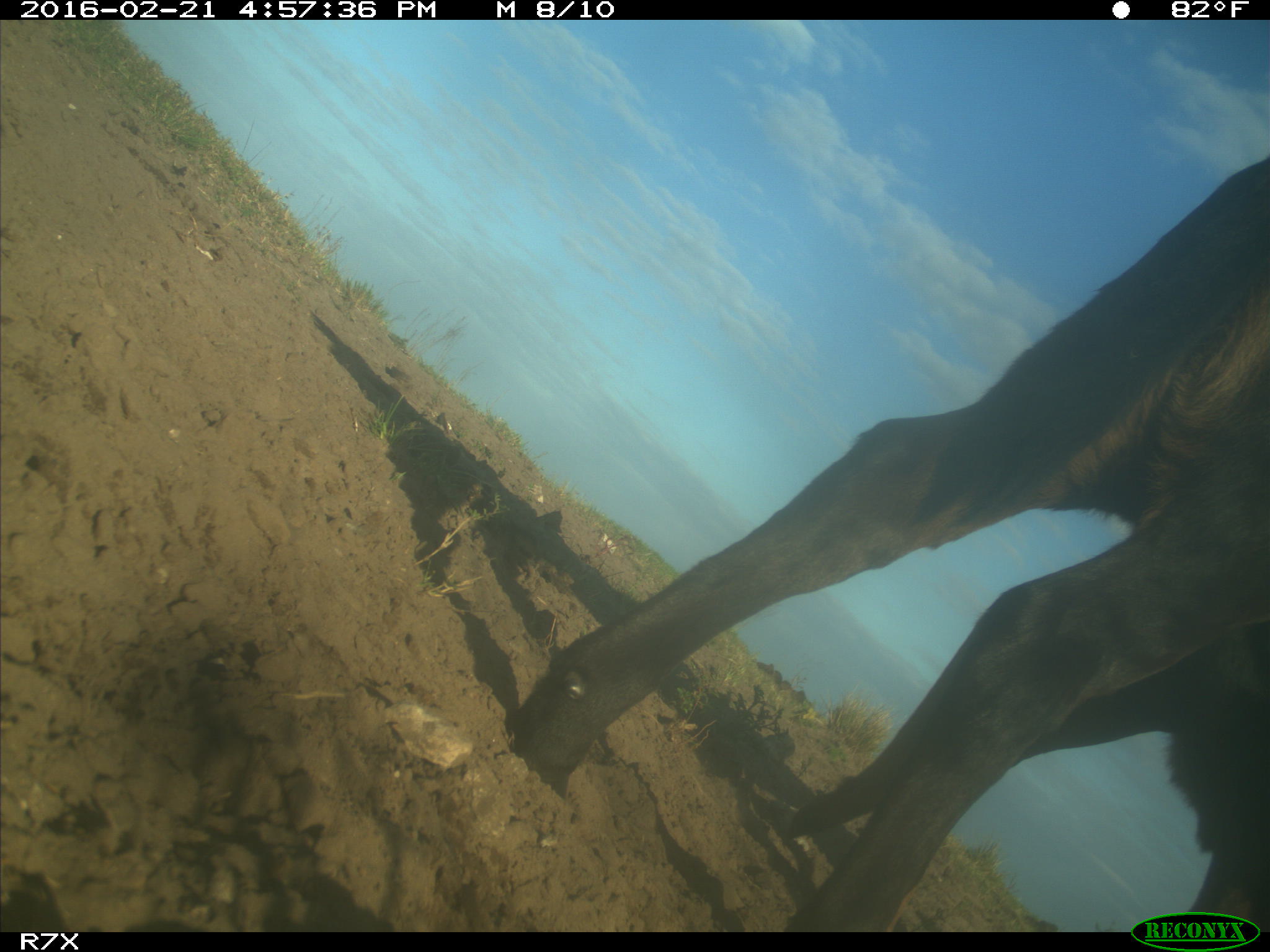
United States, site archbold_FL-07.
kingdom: Animalia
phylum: Chordata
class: Mammalia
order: Artiodactyla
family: Bovidae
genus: Bos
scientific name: Bos taurus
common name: domestic cow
Bos taurus (domestic cow).